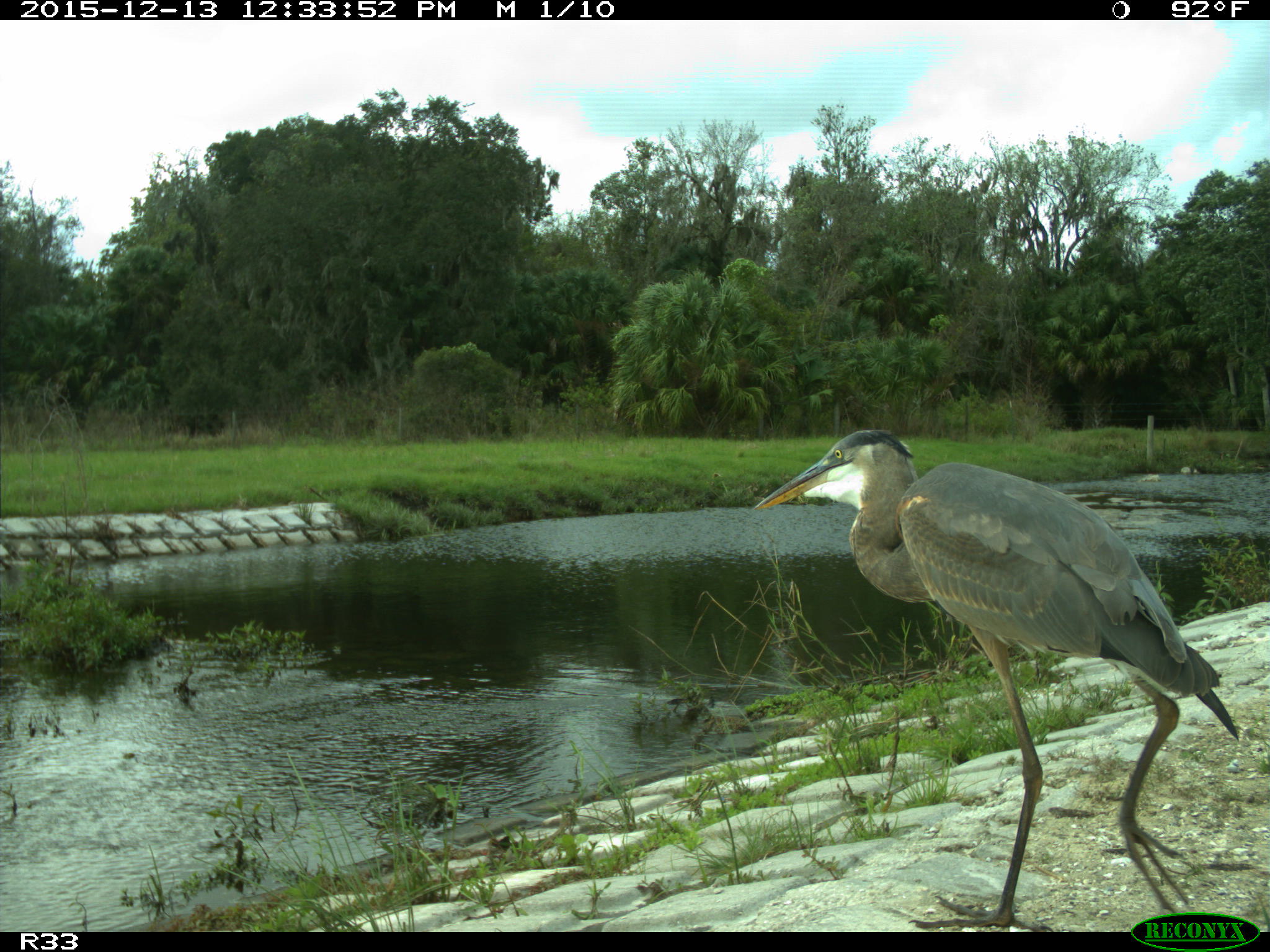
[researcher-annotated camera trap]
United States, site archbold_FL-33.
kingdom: Animalia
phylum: Chordata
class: Aves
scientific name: Aves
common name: birds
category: unidentified bird